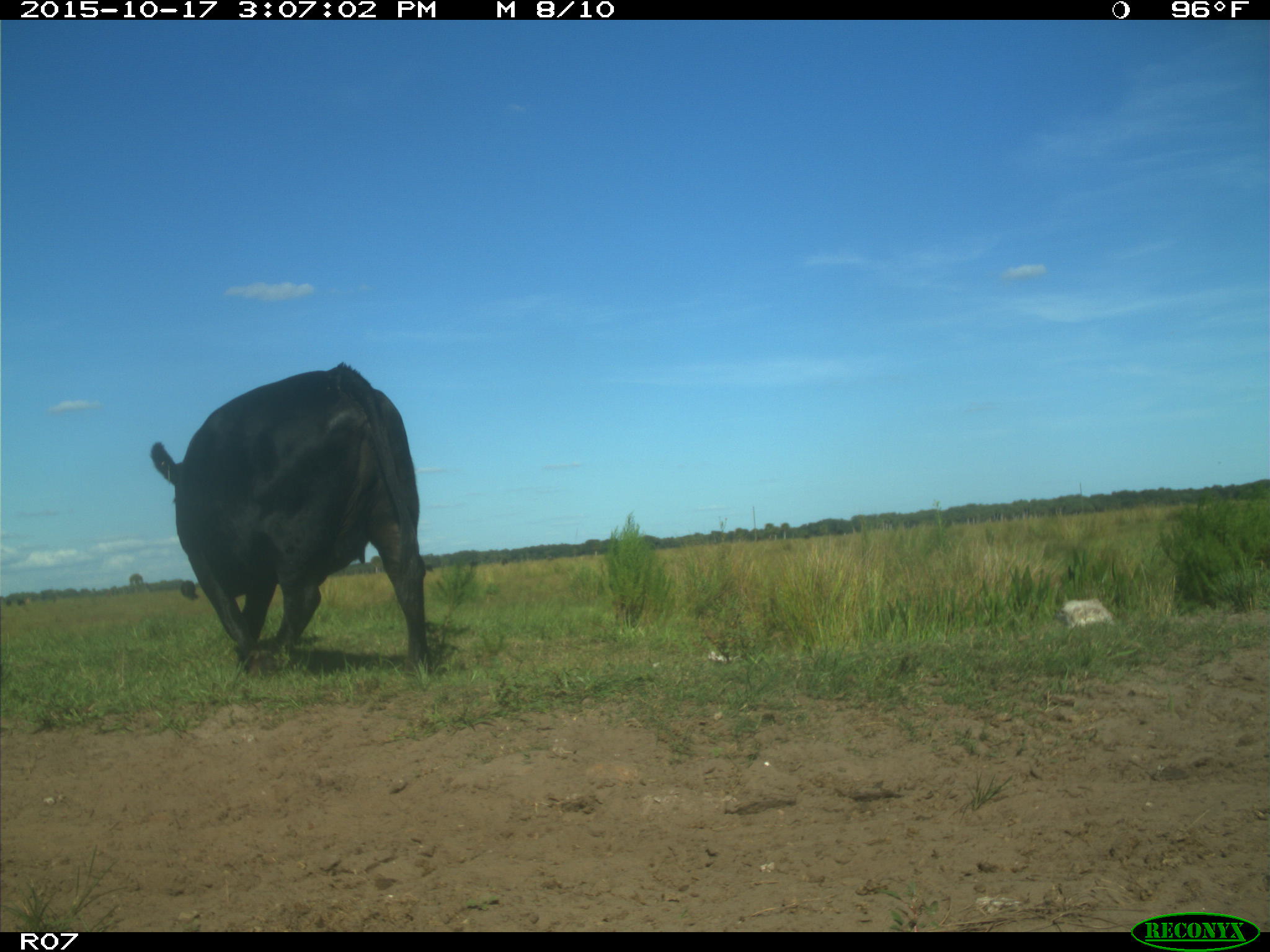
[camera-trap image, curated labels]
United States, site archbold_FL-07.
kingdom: Animalia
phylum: Chordata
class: Mammalia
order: Artiodactyla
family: Bovidae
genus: Bos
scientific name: Bos taurus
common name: domestic cow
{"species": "Bos taurus (domestic cow)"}